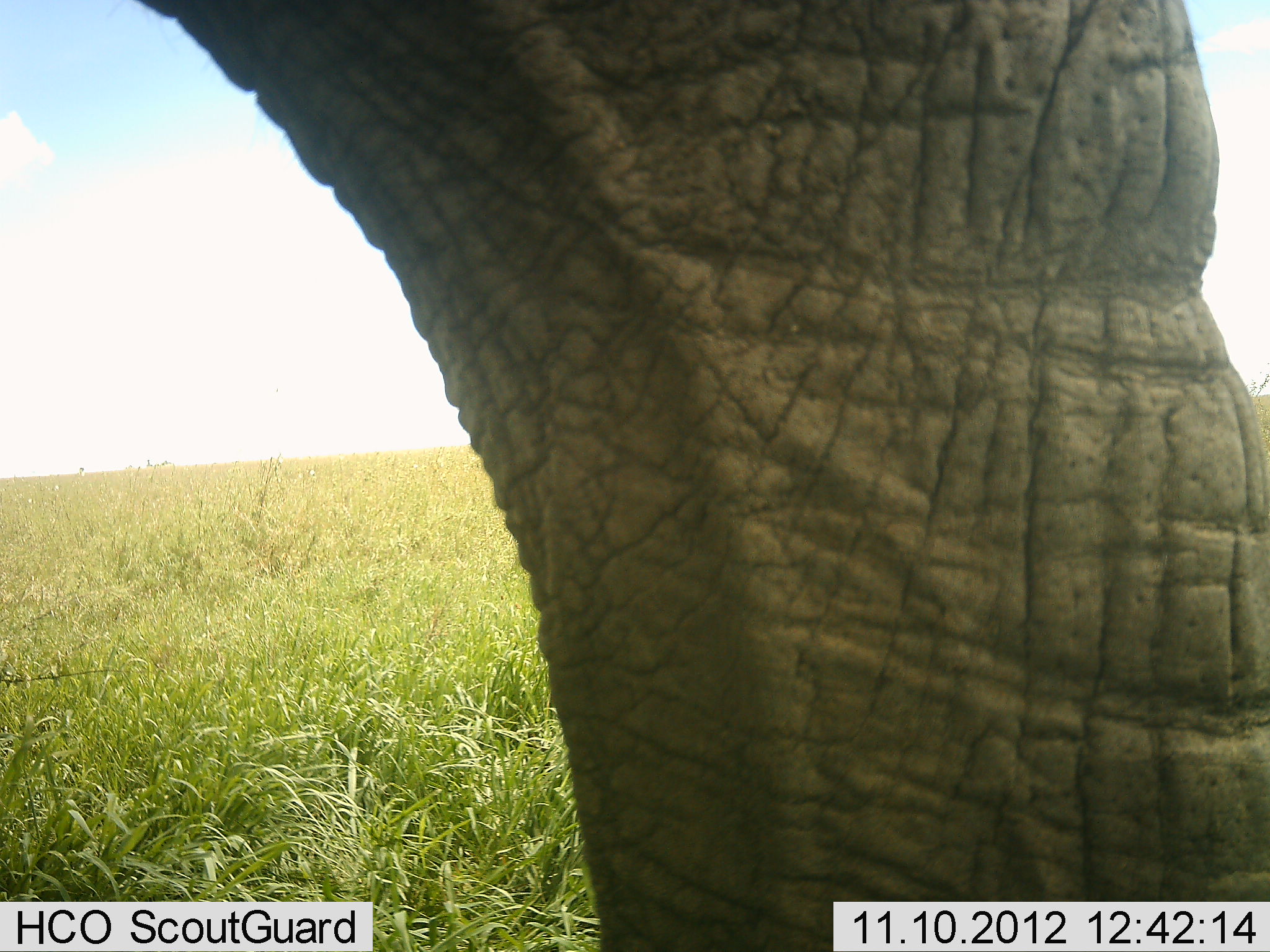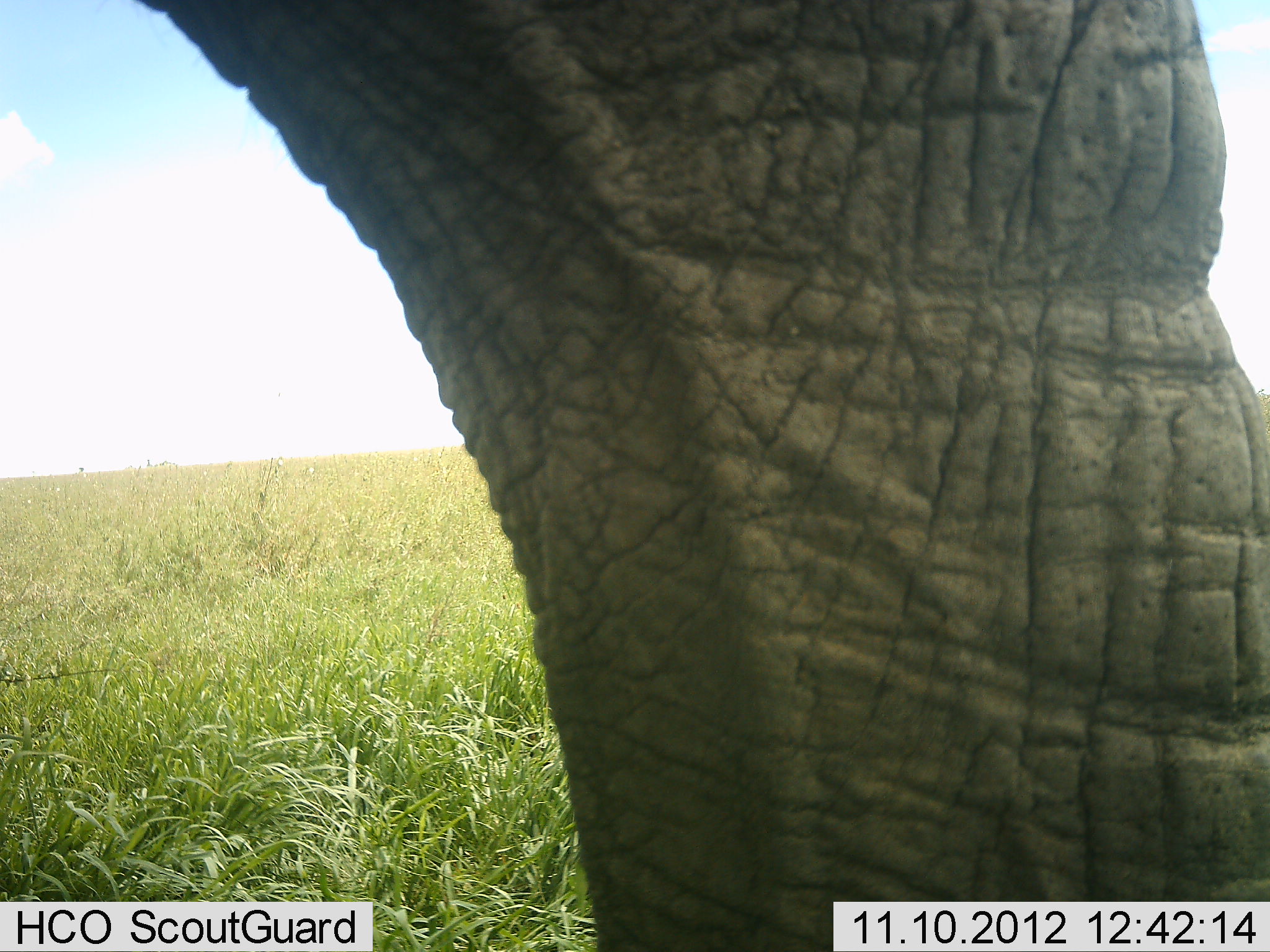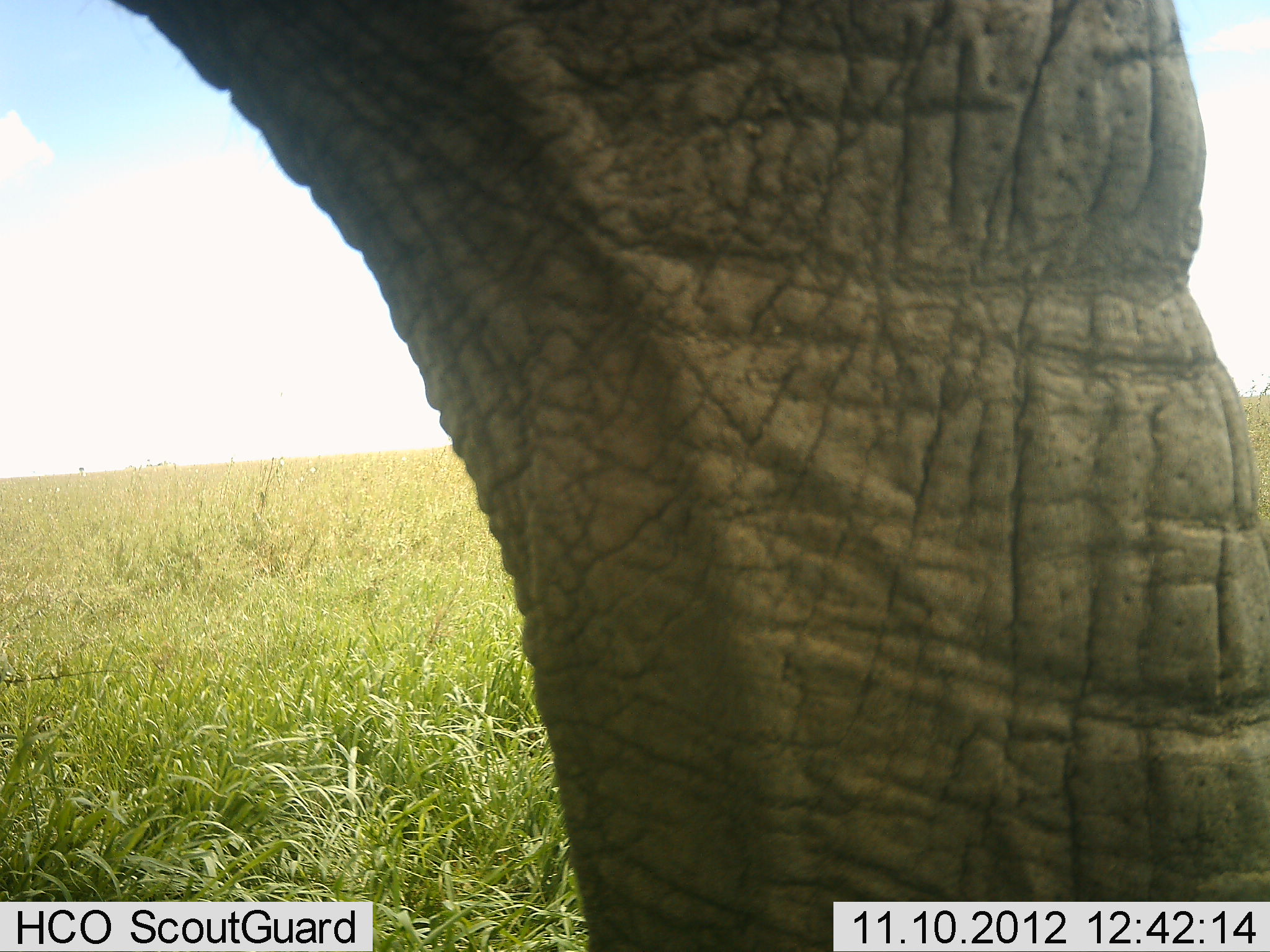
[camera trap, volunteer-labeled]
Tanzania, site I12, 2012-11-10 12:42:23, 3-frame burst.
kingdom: Animalia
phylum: Chordata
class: Mammalia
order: Proboscidea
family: Elephantidae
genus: Loxodonta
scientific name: Loxodonta africana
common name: african bush elephant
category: elephant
Elephant (african bush elephant) (Loxodonta africana), count 1. Behavior (volunteer vote fractions): standing 80%, resting 0%, moving 20%, interacting 0%. Young present (vote fraction): 0%. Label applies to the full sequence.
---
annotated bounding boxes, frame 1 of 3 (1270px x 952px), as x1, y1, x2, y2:
animal: 121, 1, 1269, 952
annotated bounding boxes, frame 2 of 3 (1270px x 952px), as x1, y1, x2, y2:
animal: 140, 1, 1269, 952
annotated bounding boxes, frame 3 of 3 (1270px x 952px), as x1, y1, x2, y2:
animal: 102, 1, 1269, 952